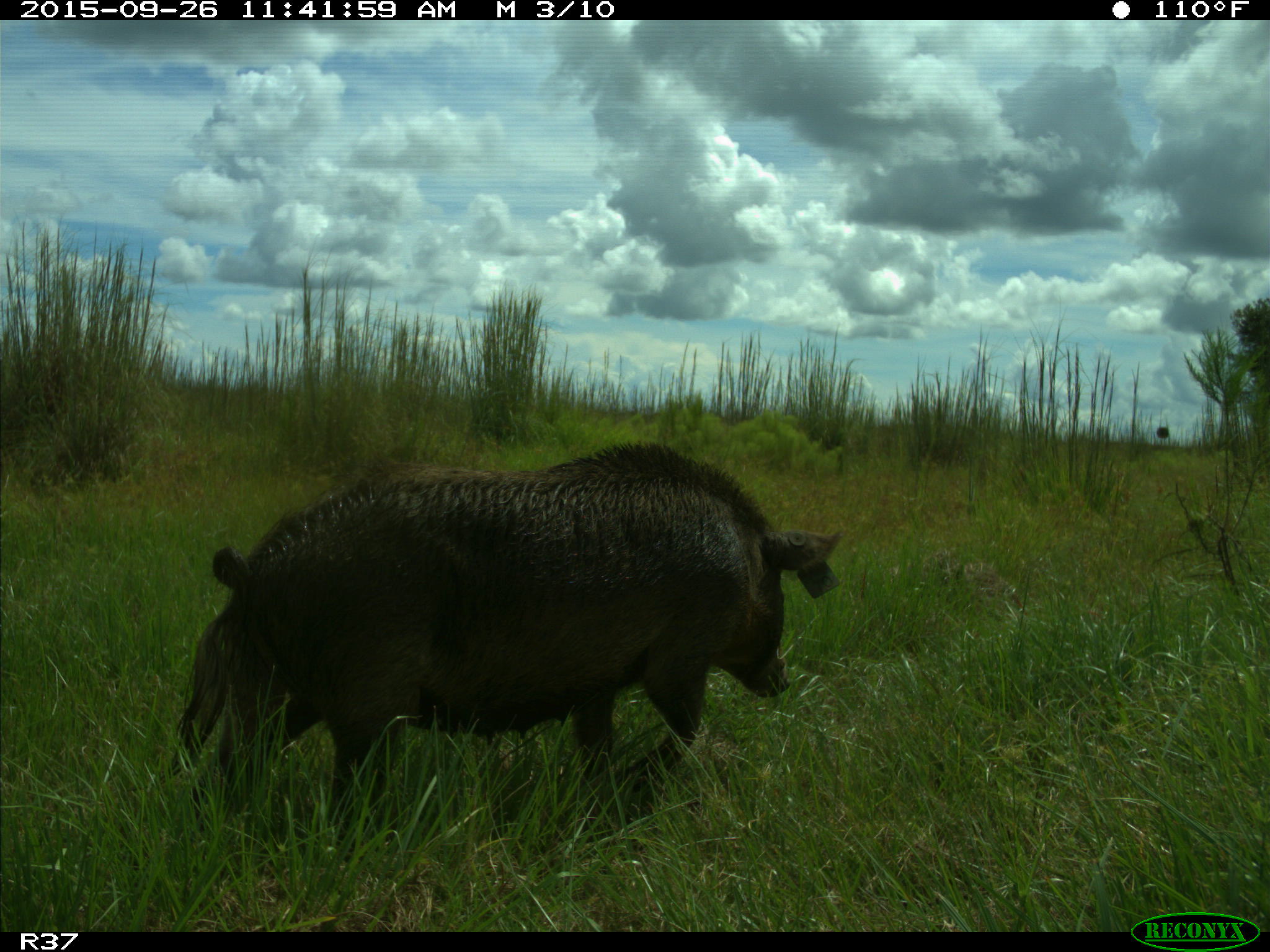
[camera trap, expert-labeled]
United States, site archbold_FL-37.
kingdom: Animalia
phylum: Chordata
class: Mammalia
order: Artiodactyla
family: Suidae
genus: Sus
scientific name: Sus scrofa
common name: wild boar